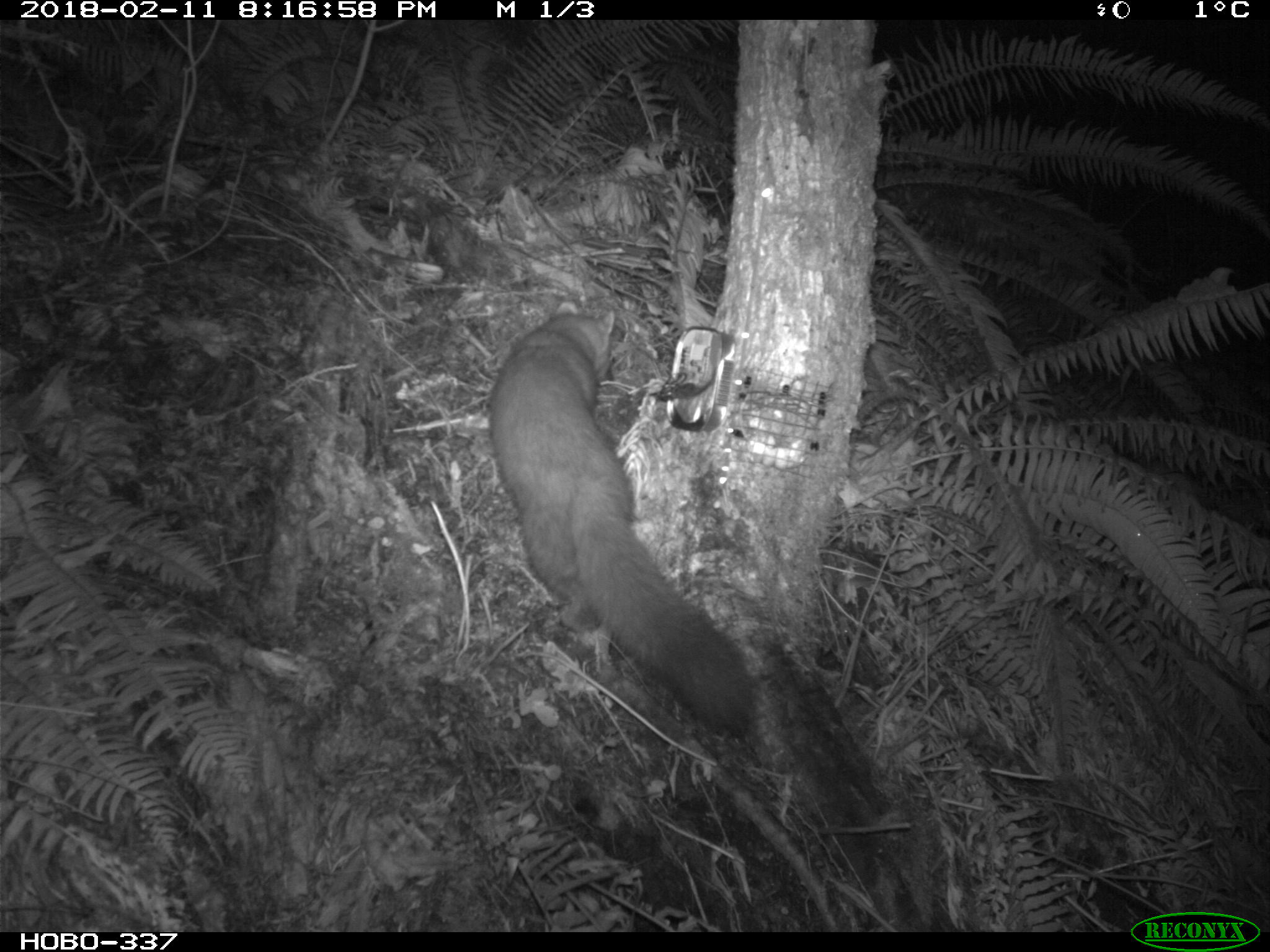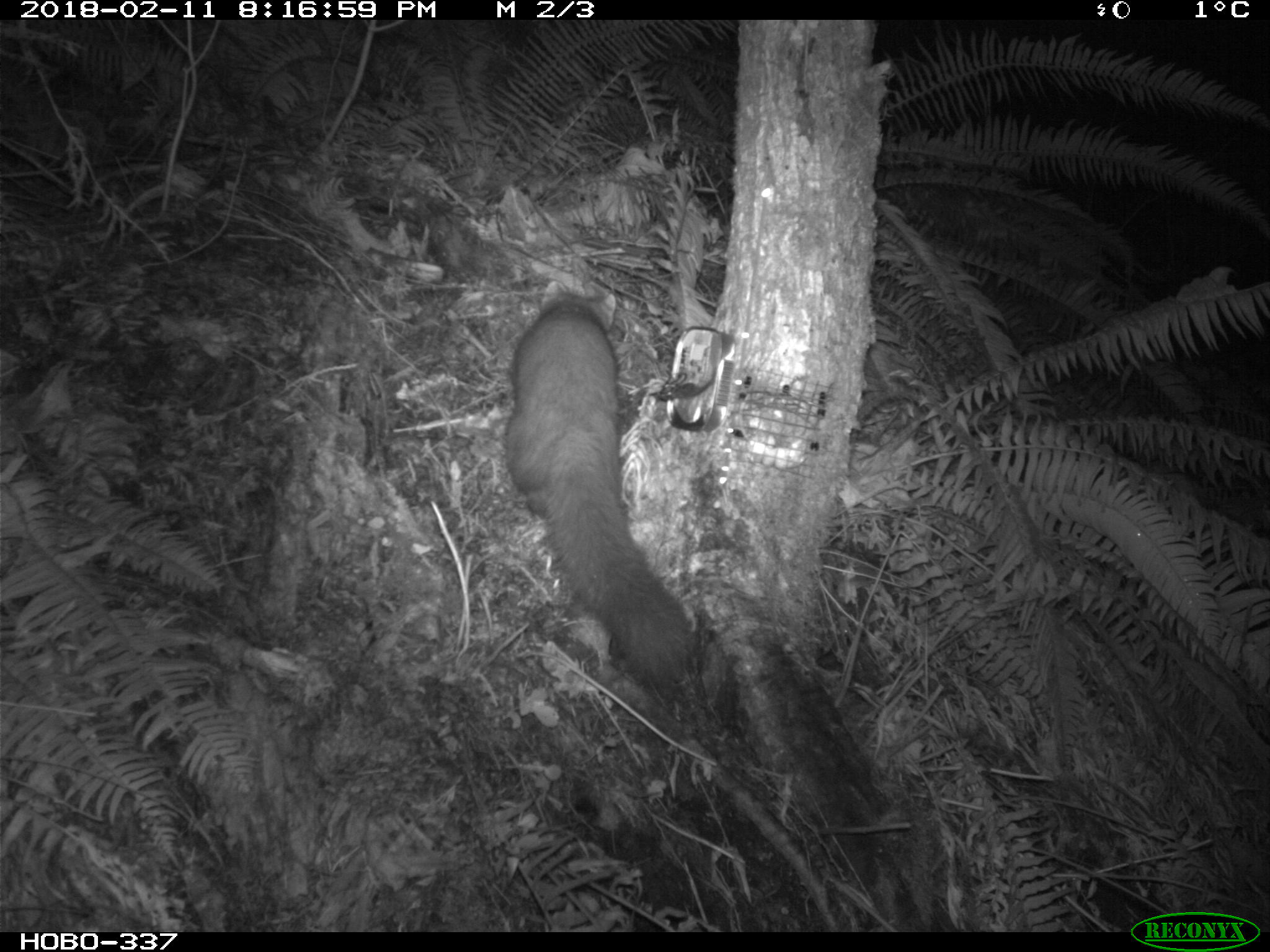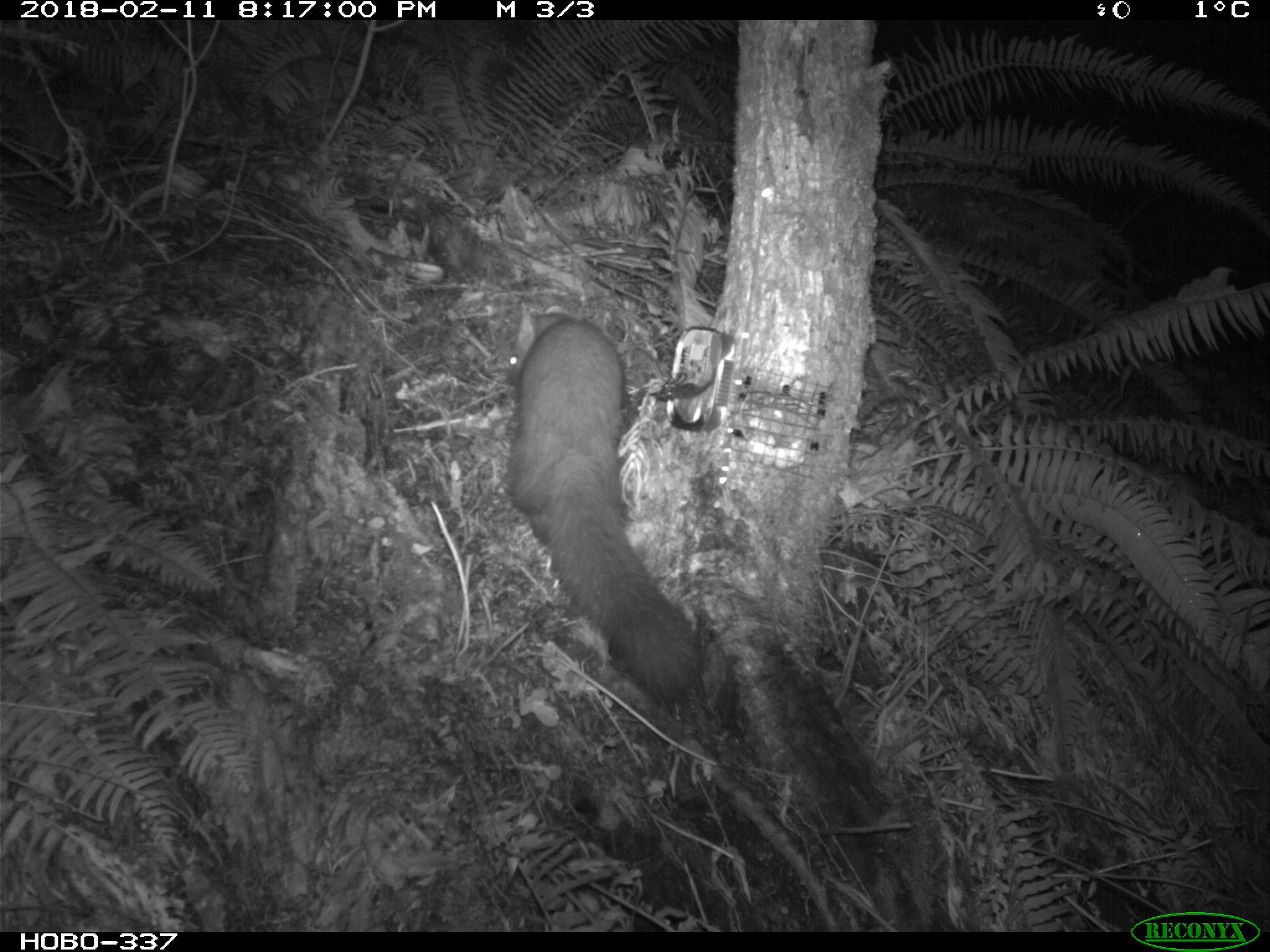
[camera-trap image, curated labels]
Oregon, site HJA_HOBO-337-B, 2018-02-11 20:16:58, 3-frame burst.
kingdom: Animalia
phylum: Chordata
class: Mammalia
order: Carnivora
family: Mustelidae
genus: Martes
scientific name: Martes americana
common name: marten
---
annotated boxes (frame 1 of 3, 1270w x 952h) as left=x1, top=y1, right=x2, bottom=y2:
marten: left=478, top=289, right=776, bottom=759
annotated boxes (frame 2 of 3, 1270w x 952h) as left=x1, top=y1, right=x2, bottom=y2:
marten: left=493, top=257, right=716, bottom=708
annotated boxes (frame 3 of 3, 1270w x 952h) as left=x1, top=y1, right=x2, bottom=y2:
marten: left=477, top=273, right=724, bottom=730